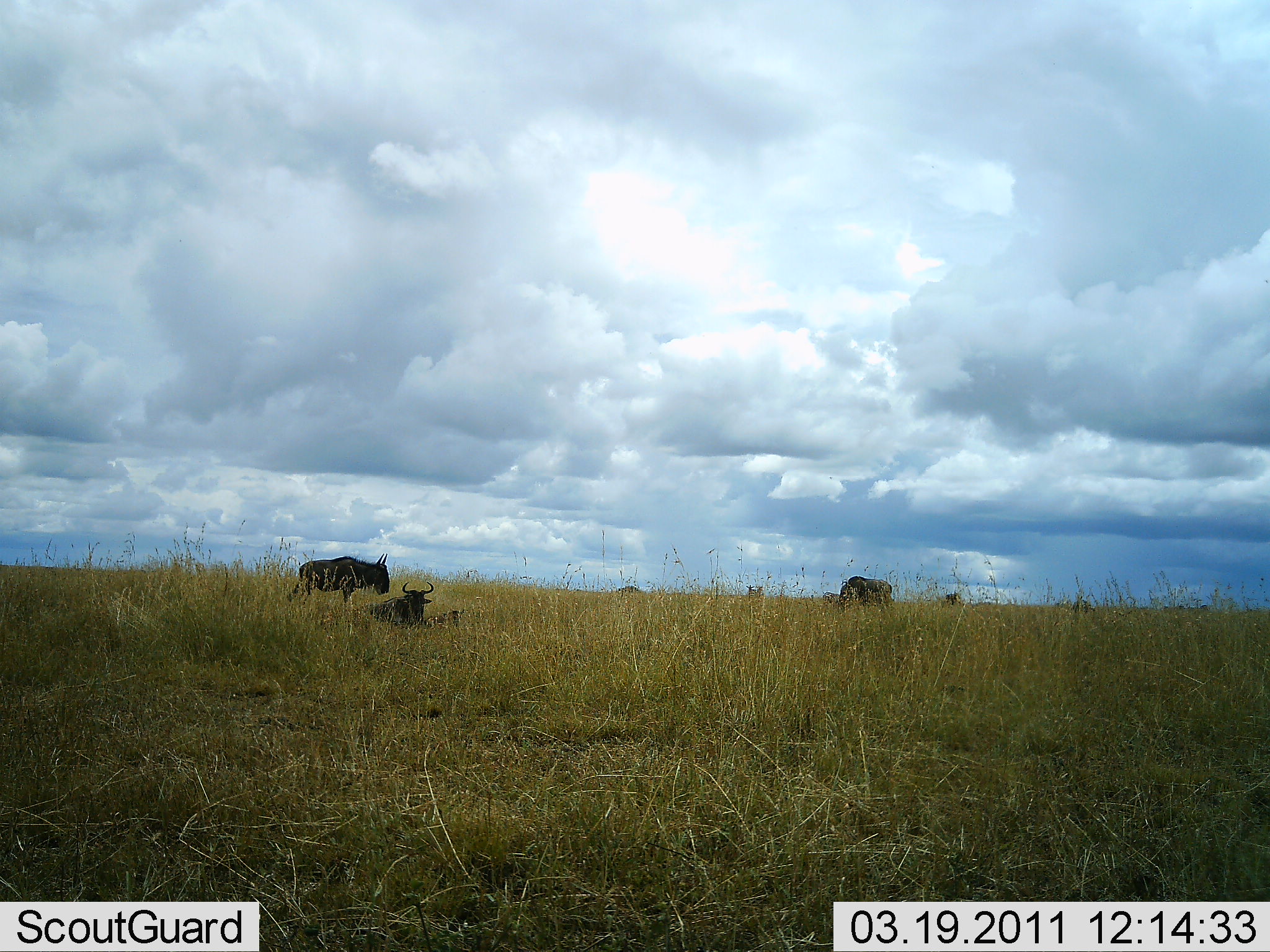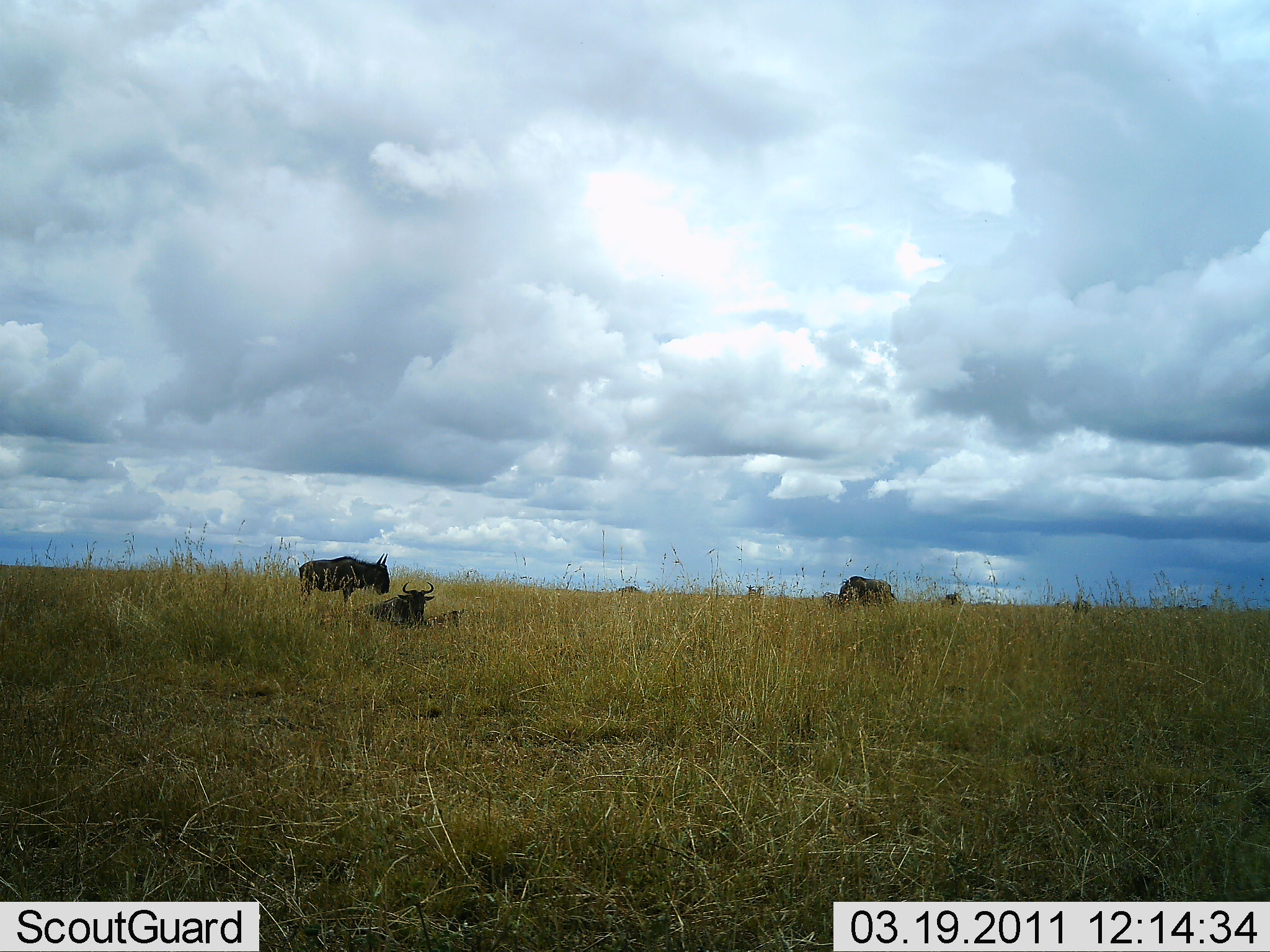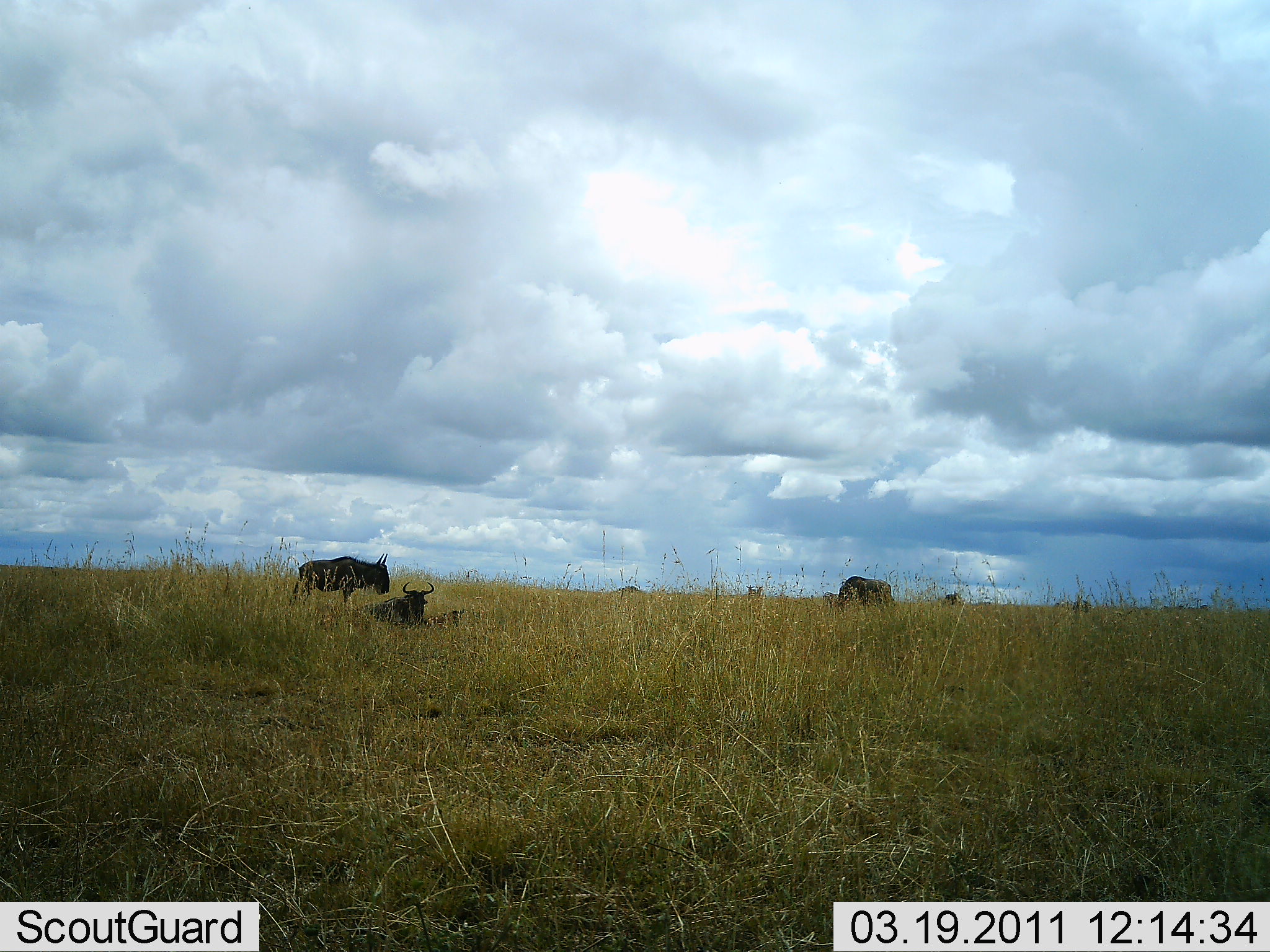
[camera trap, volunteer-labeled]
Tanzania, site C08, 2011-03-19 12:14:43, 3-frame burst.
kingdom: Animalia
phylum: Chordata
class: Mammalia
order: Artiodactyla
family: Bovidae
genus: Connochaetes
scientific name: Connochaetes taurinus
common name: blue wildebeest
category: wildebeest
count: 4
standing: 50%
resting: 100%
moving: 8%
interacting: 0%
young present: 8%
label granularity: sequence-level